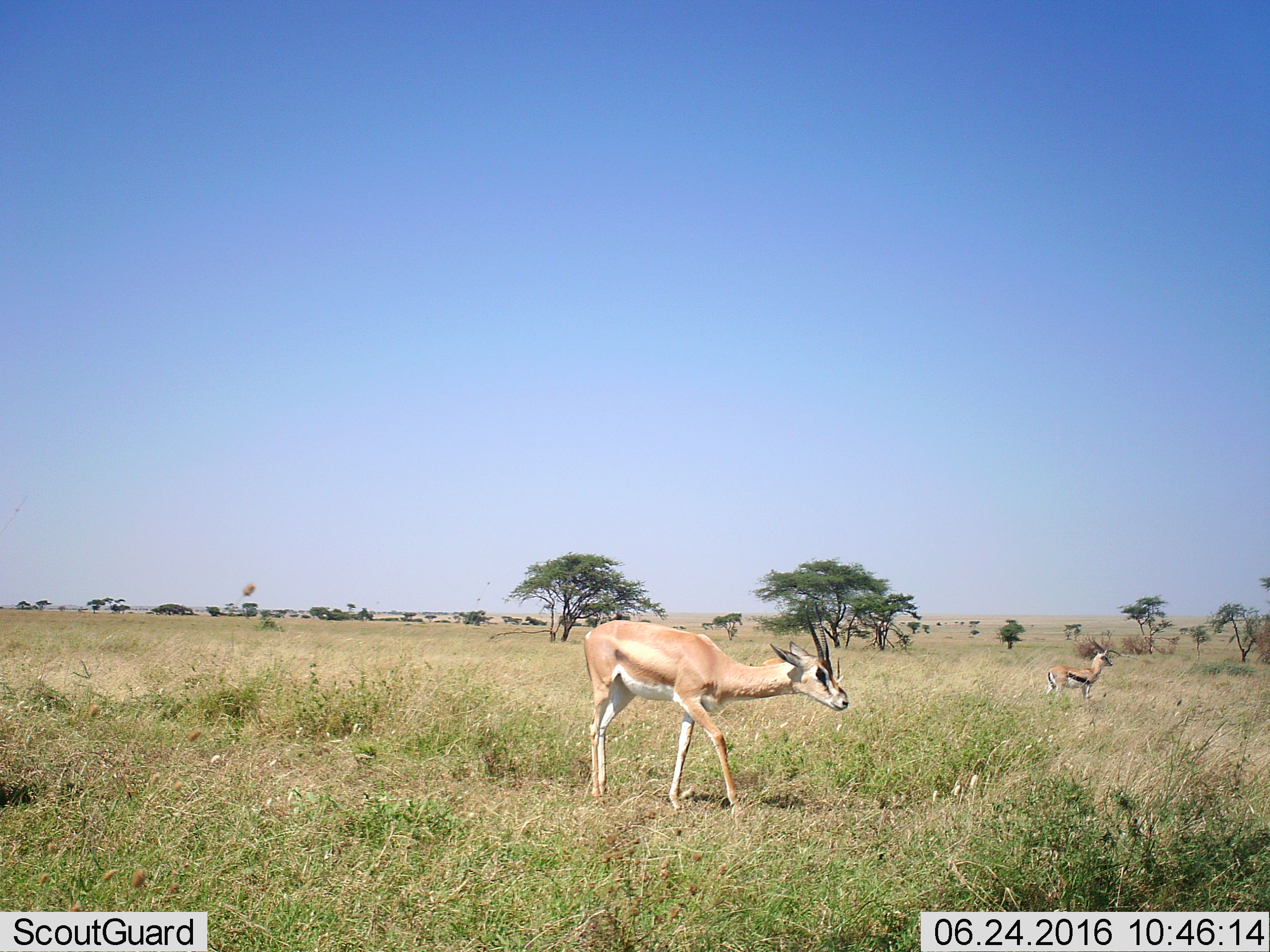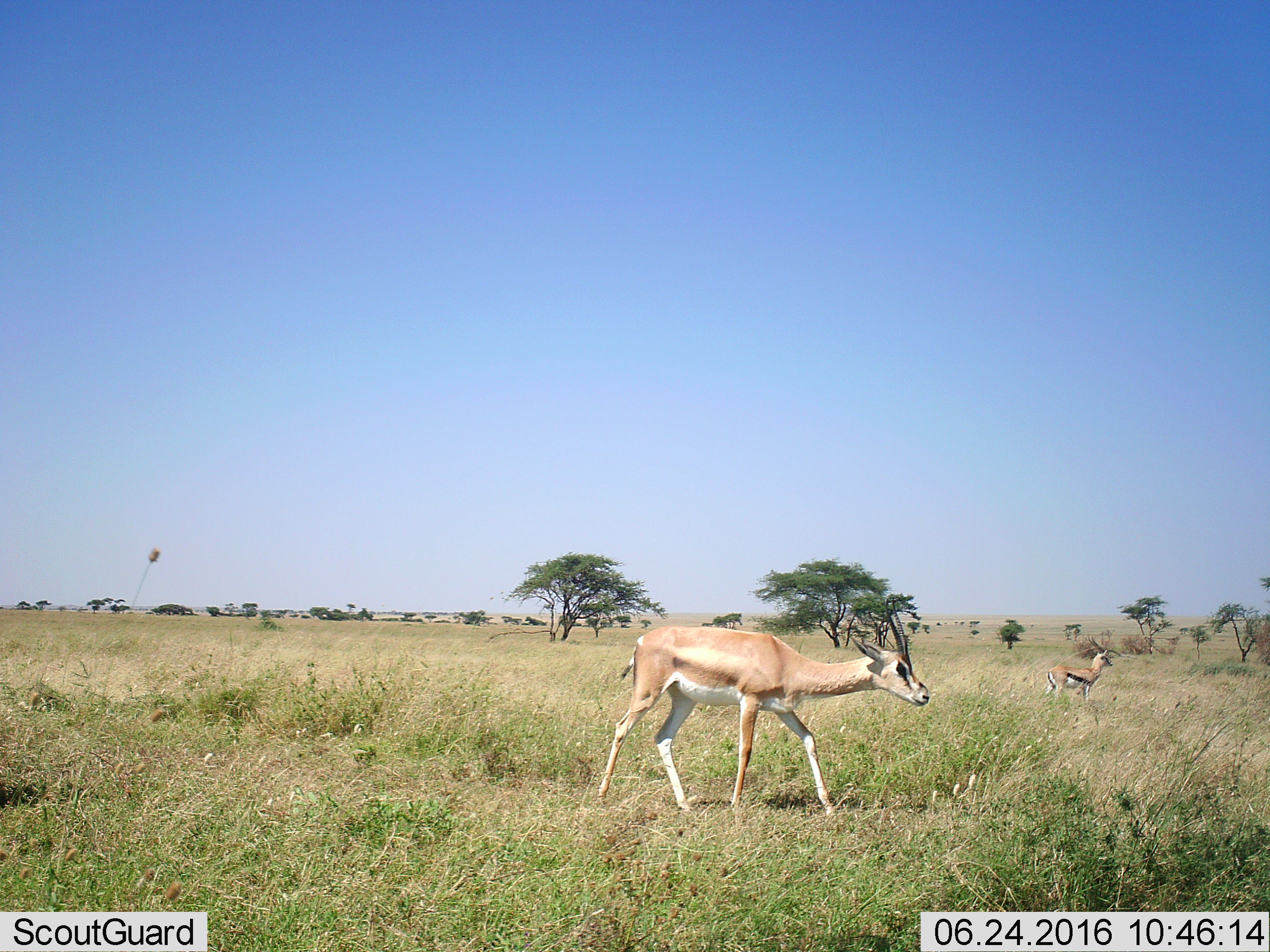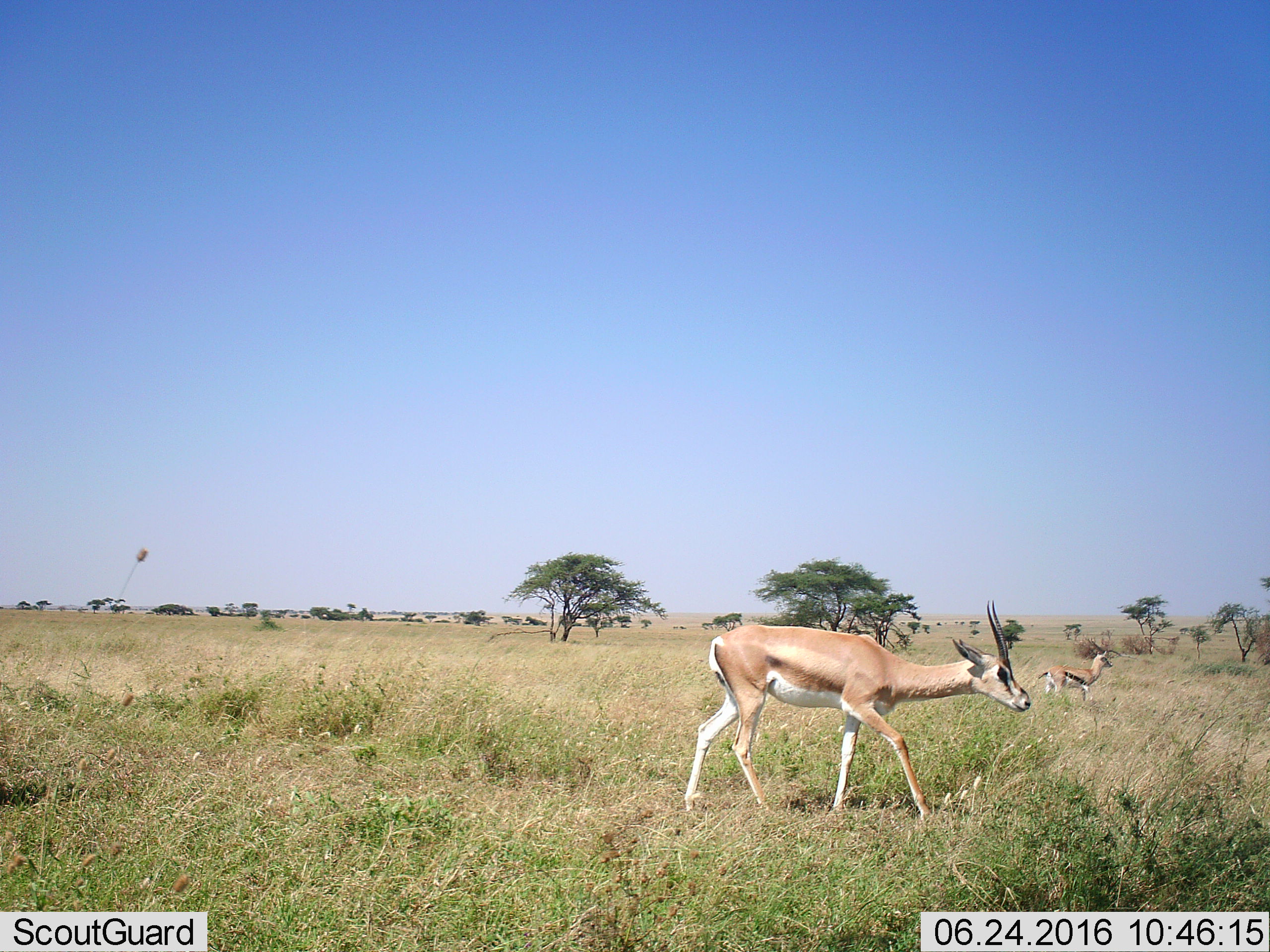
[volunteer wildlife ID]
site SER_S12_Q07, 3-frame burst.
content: unidentified animal